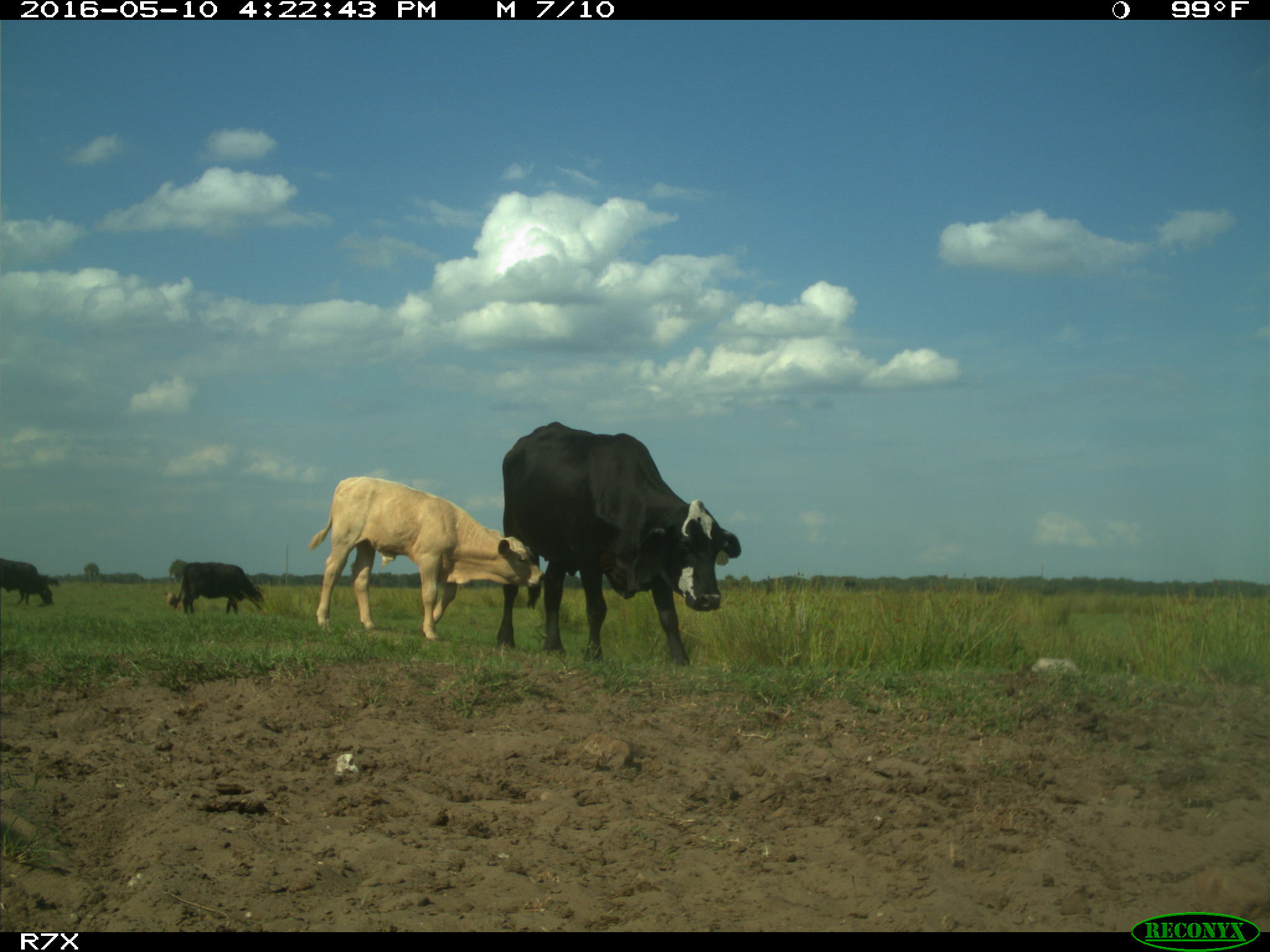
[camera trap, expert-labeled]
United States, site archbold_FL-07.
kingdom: Animalia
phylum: Chordata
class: Mammalia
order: Artiodactyla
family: Bovidae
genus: Bos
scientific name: Bos taurus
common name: domestic cow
Bos taurus (domestic cow).